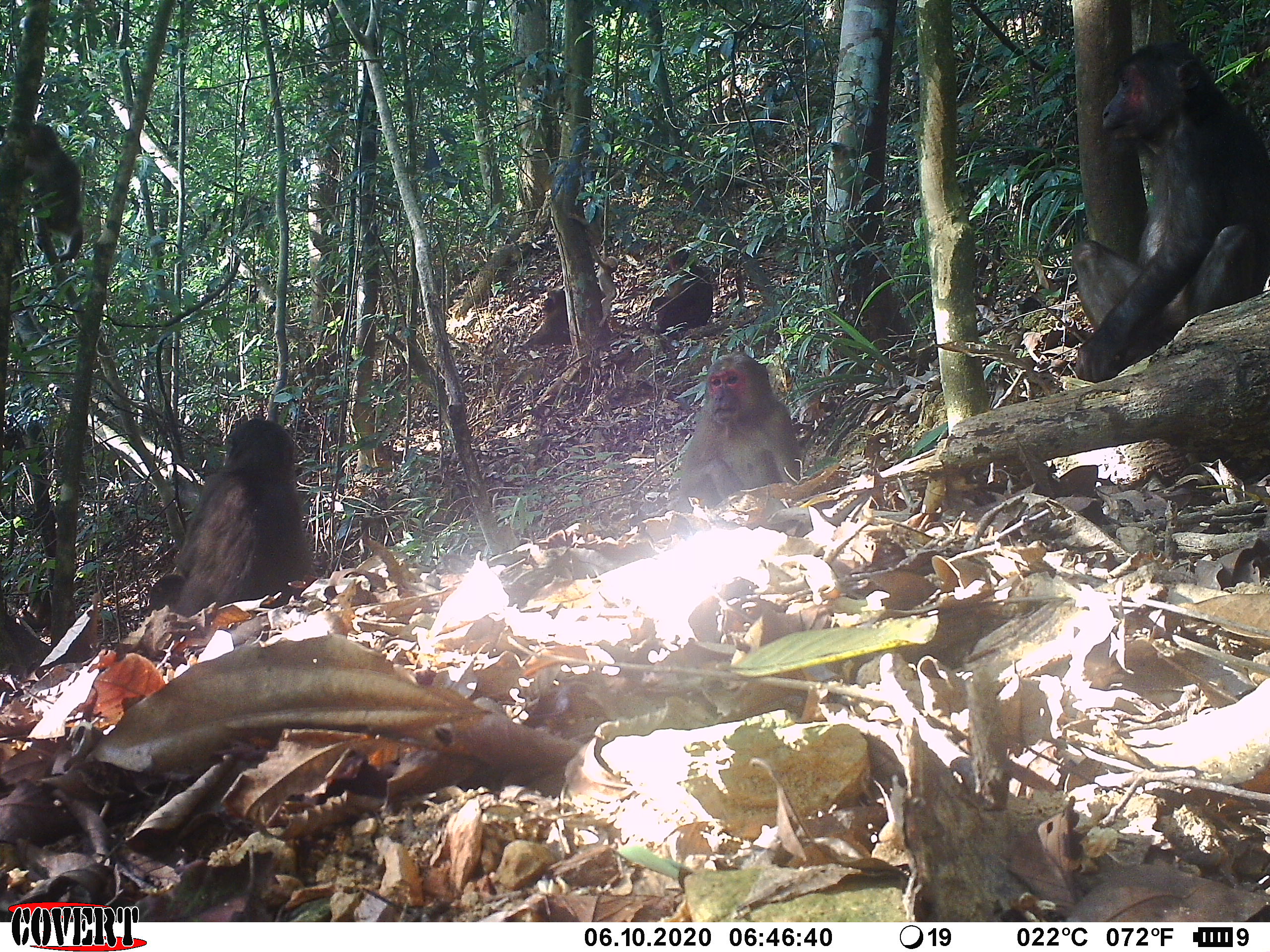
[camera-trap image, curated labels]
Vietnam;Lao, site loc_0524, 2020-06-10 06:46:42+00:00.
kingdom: Animalia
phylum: Chordata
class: Mammalia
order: Primates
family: Cercopithecidae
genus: Macaca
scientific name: Macaca arctoides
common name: stump-tailed macaque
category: stump tailed macaque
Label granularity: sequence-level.